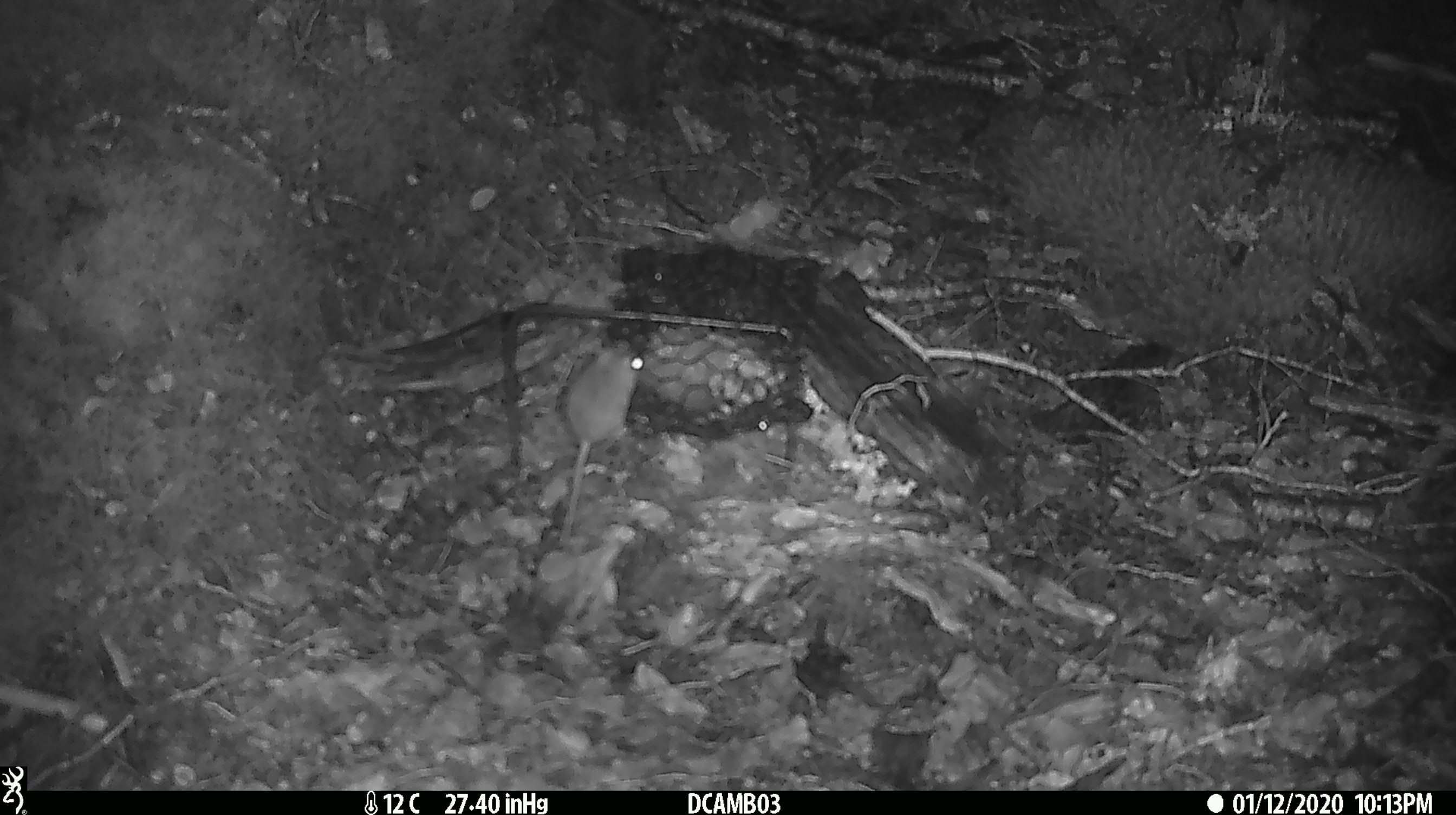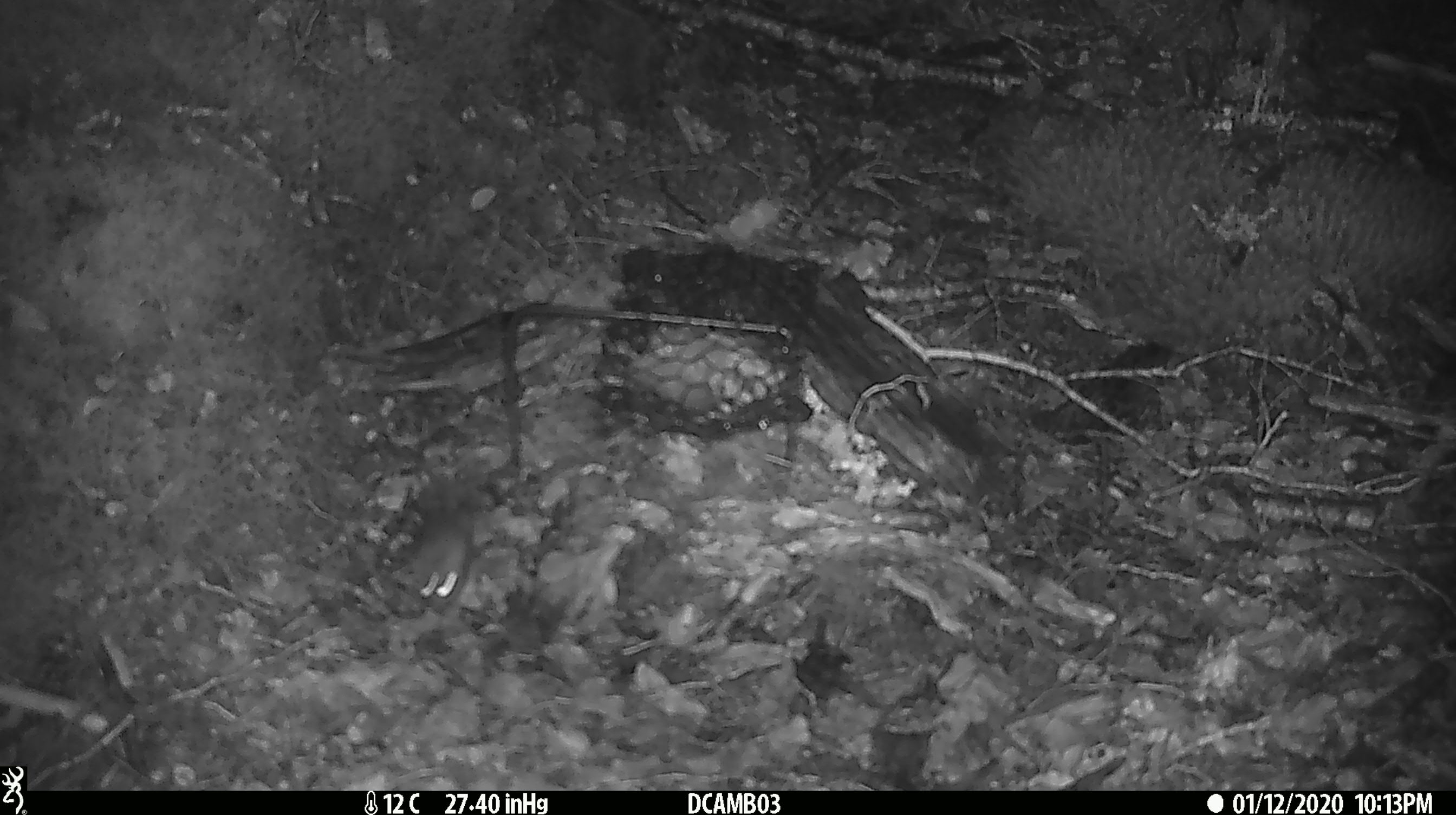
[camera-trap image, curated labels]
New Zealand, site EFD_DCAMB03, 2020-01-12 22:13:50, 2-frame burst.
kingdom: Animalia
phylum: Chordata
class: Mammalia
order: Rodentia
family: Muridae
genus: Mus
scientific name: Mus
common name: mouse